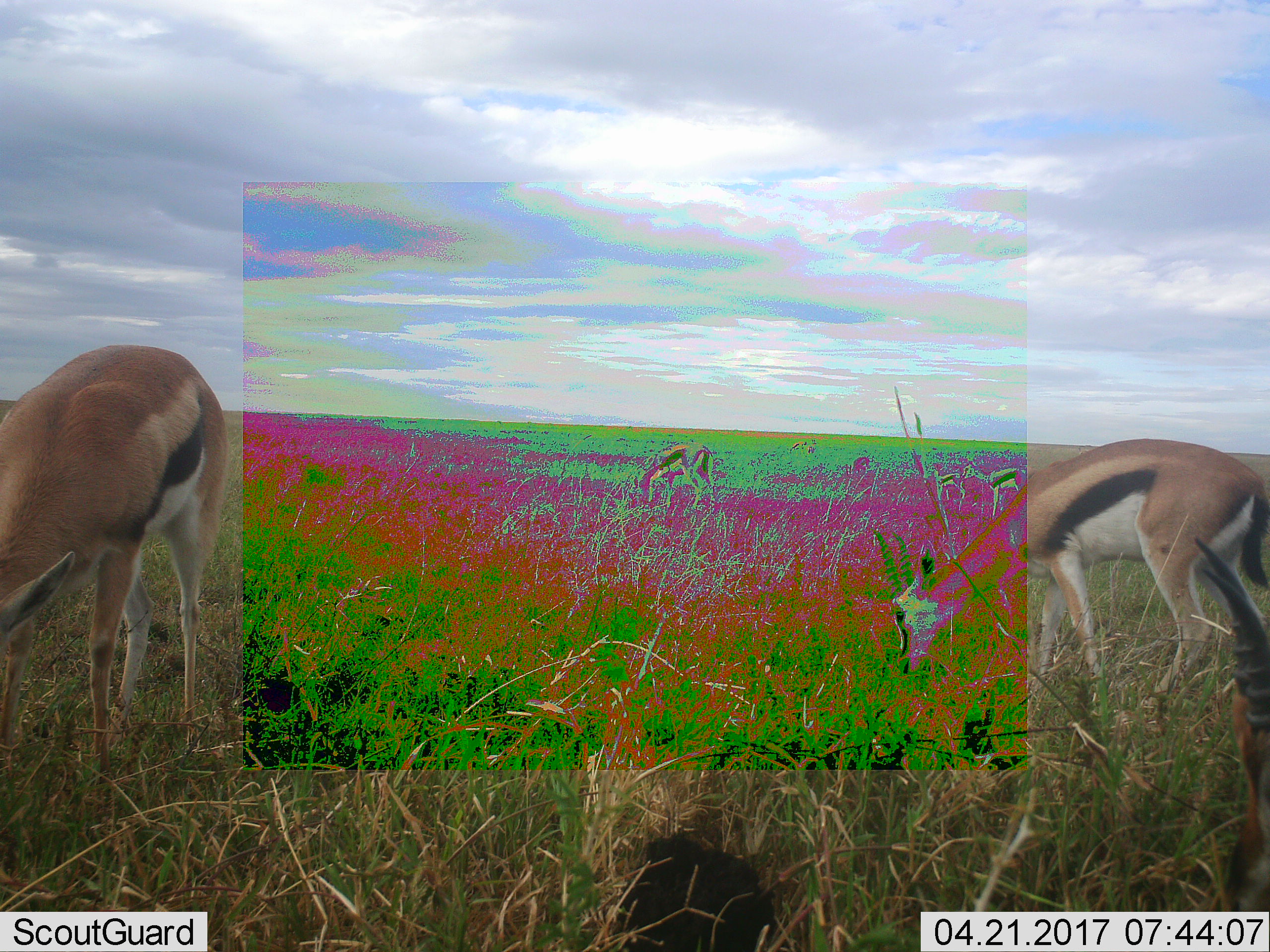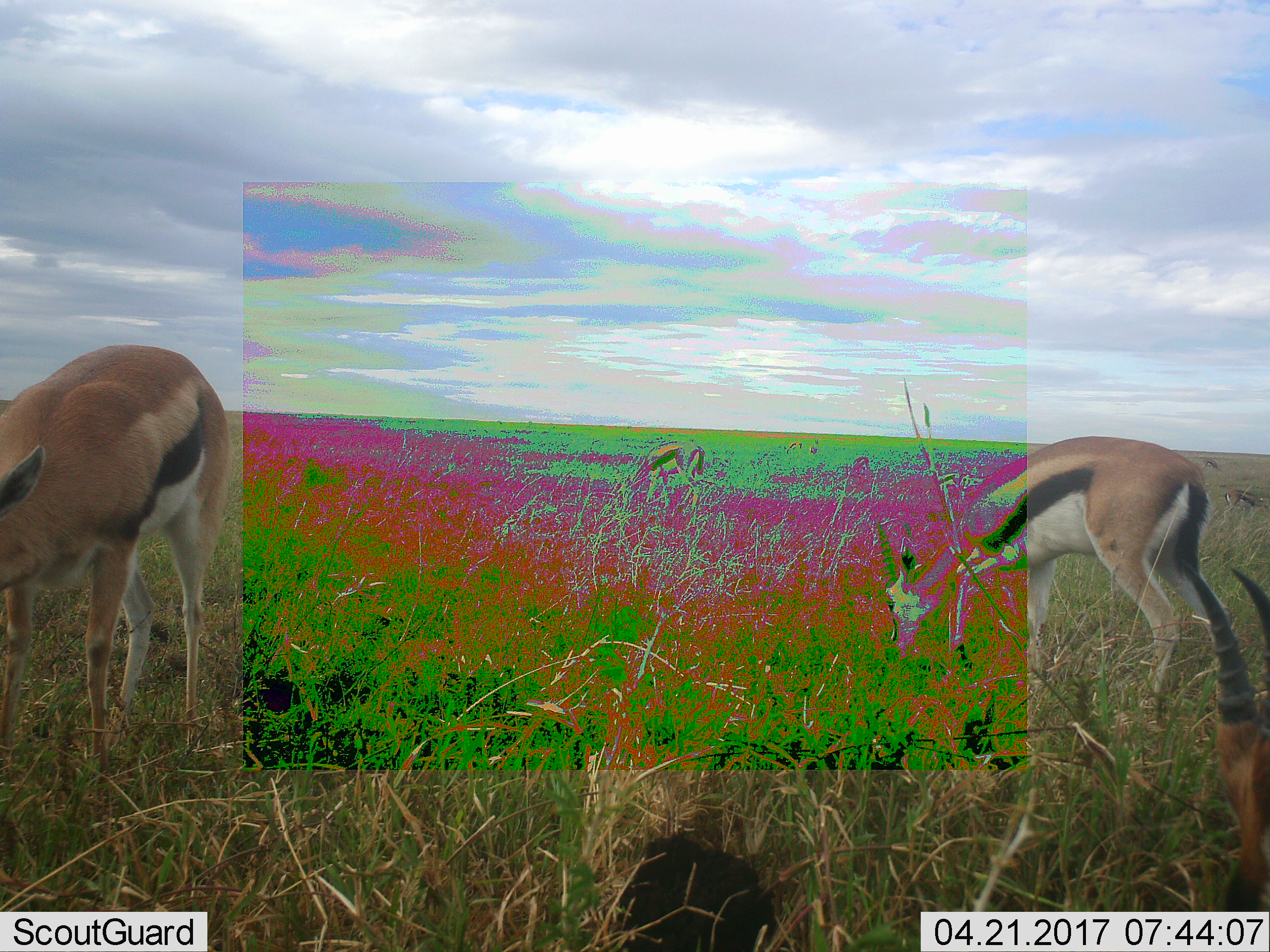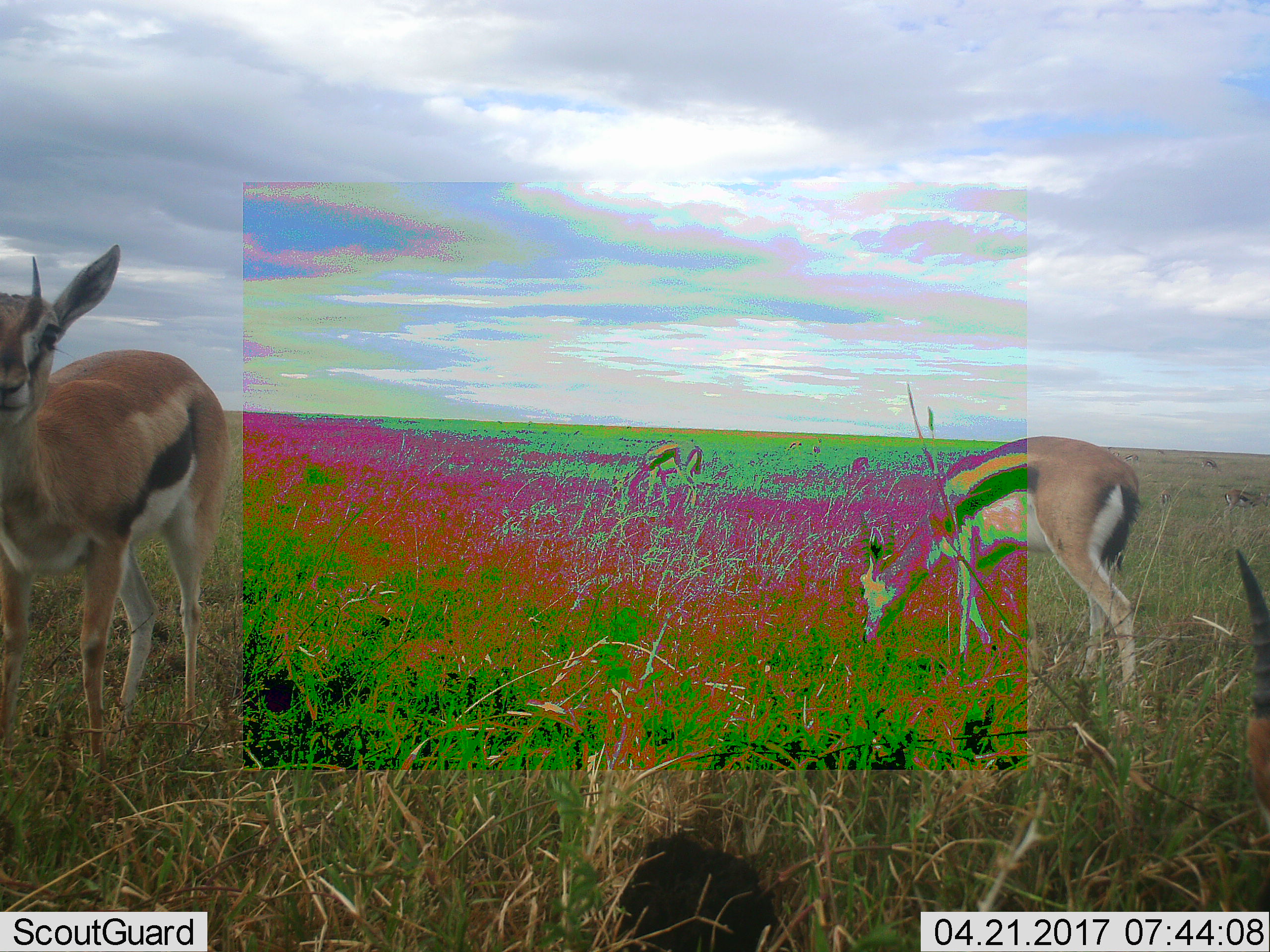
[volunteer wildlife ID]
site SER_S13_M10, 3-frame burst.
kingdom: Animalia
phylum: Chordata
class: Mammalia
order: Artiodactyla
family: Bovidae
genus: Eudorcas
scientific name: Eudorcas thomsonii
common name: thomson's gazelle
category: gazellethomsons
Gazellethomsons (thomson's gazelle) (Eudorcas thomsonii), count 4. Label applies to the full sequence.